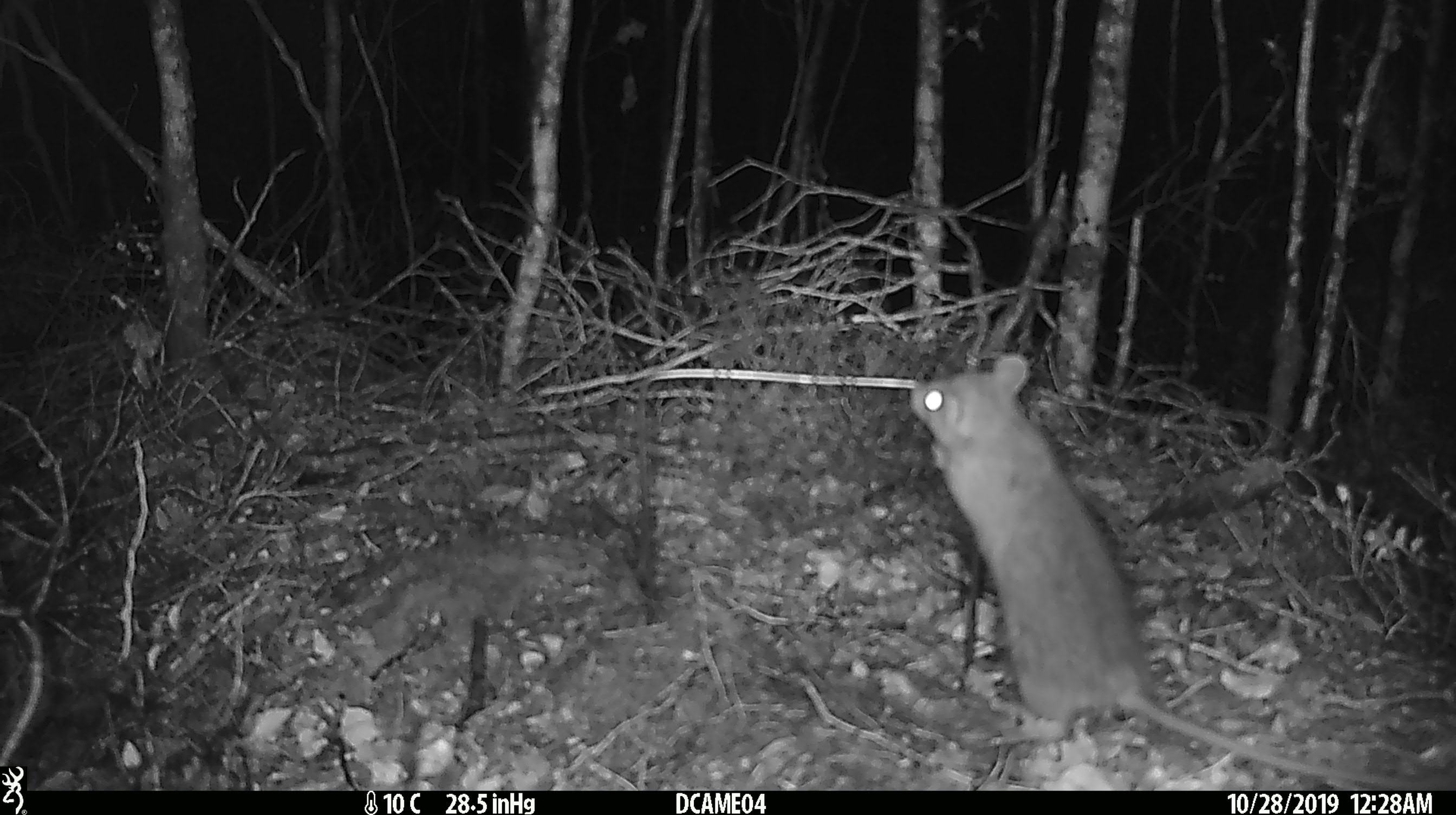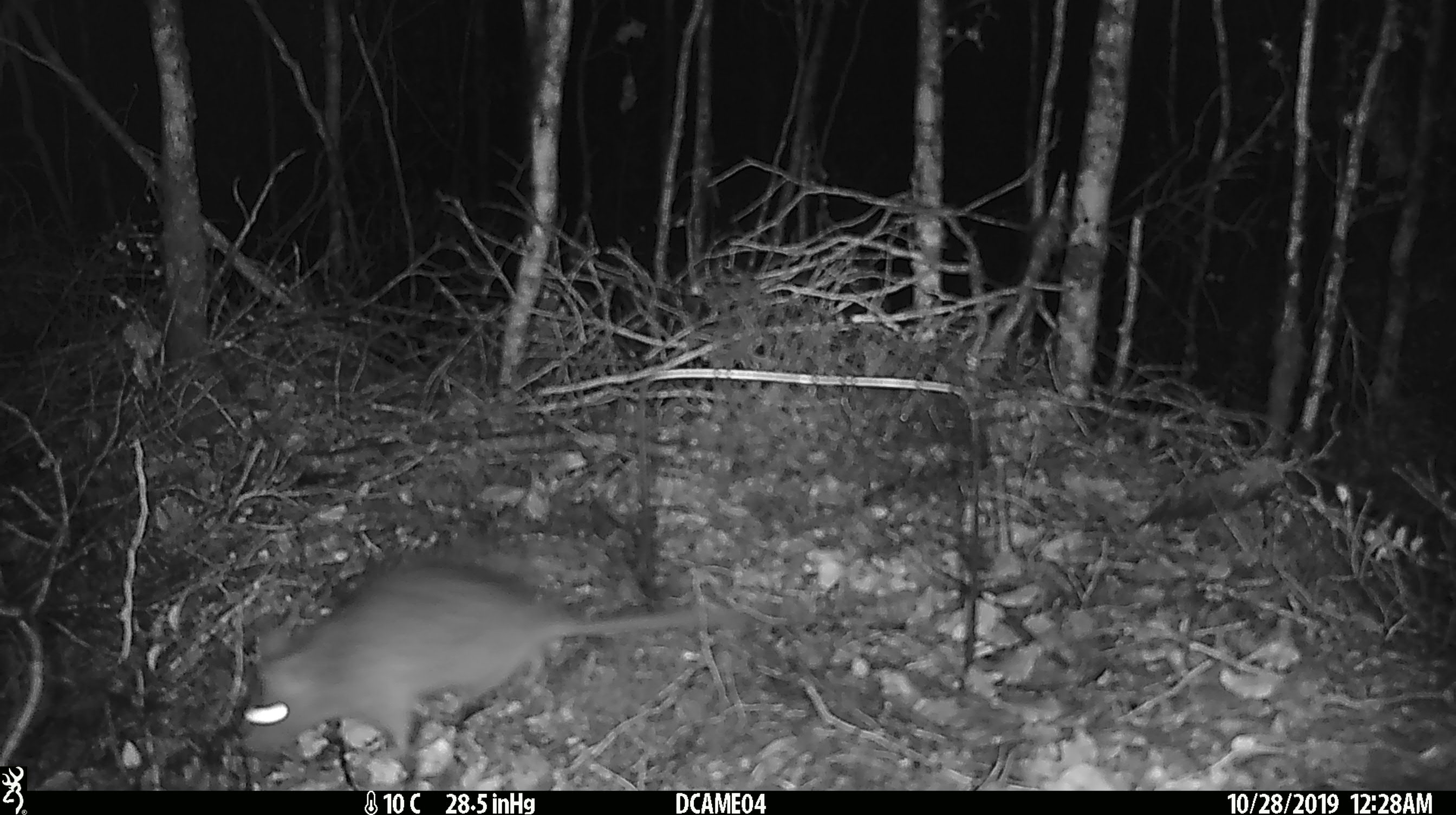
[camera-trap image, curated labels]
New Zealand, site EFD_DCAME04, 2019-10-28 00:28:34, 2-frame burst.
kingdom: Animalia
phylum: Chordata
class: Mammalia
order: Rodentia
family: Muridae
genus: Rattus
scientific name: Rattus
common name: rat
Rat (Rattus).